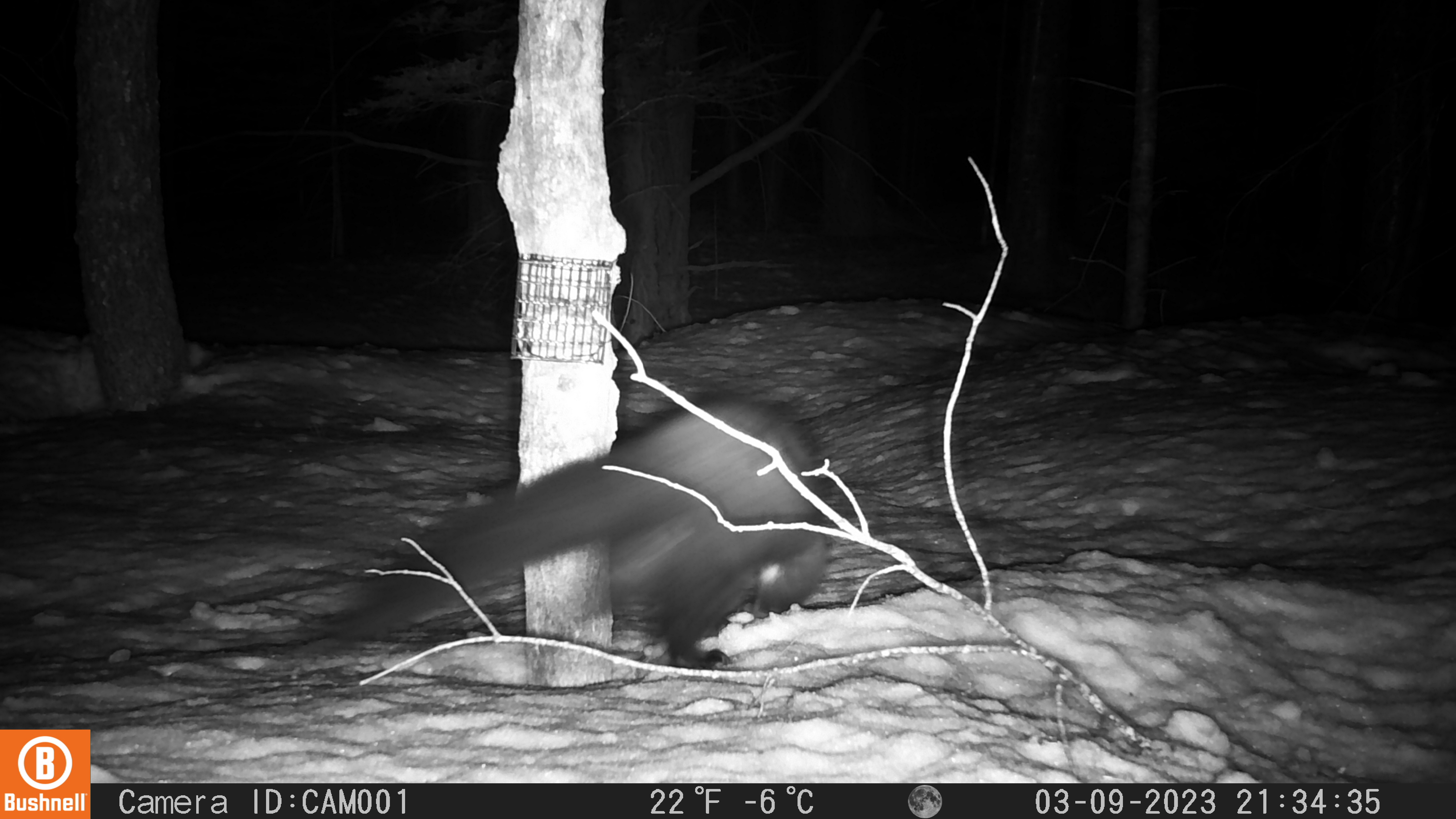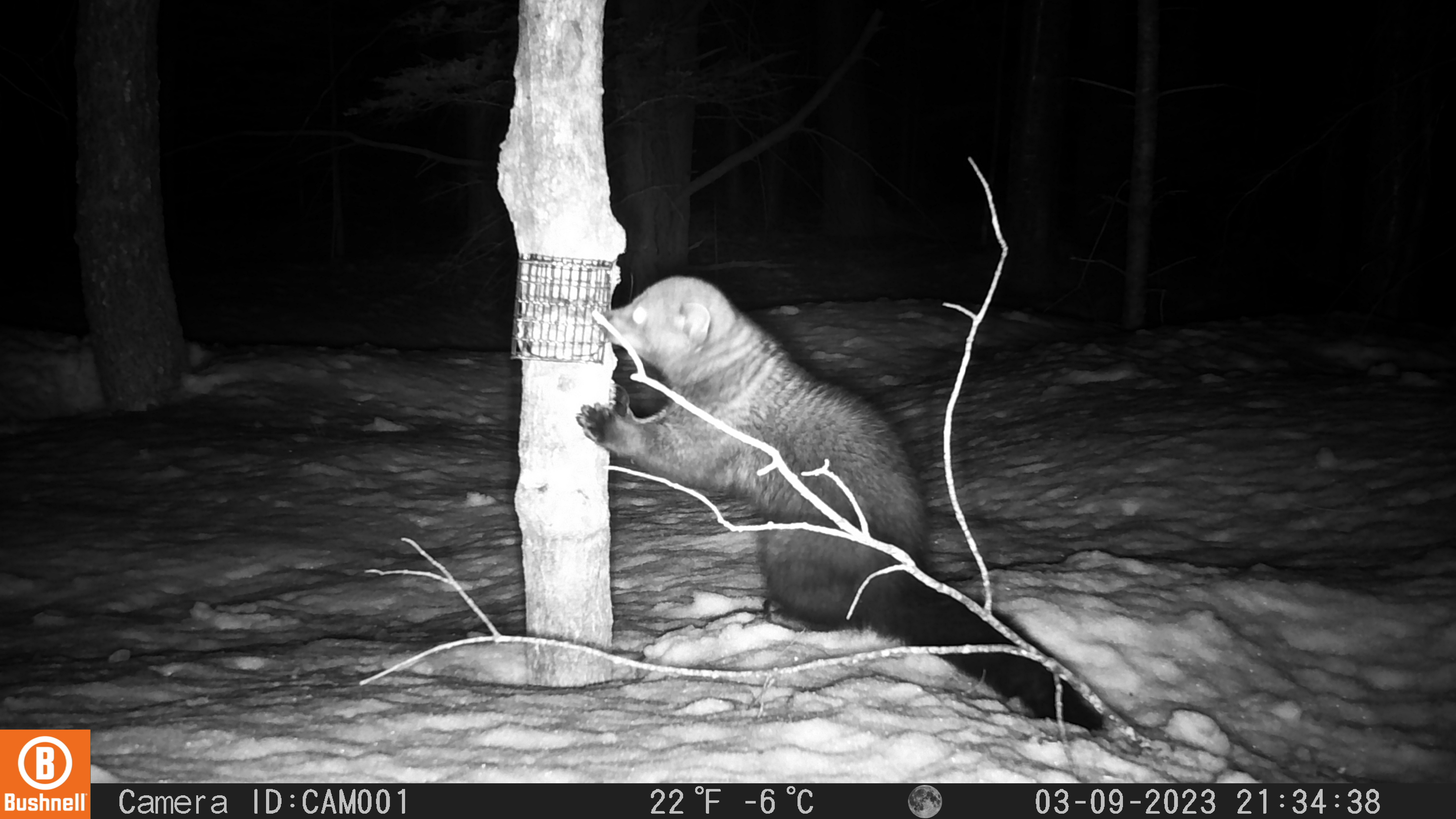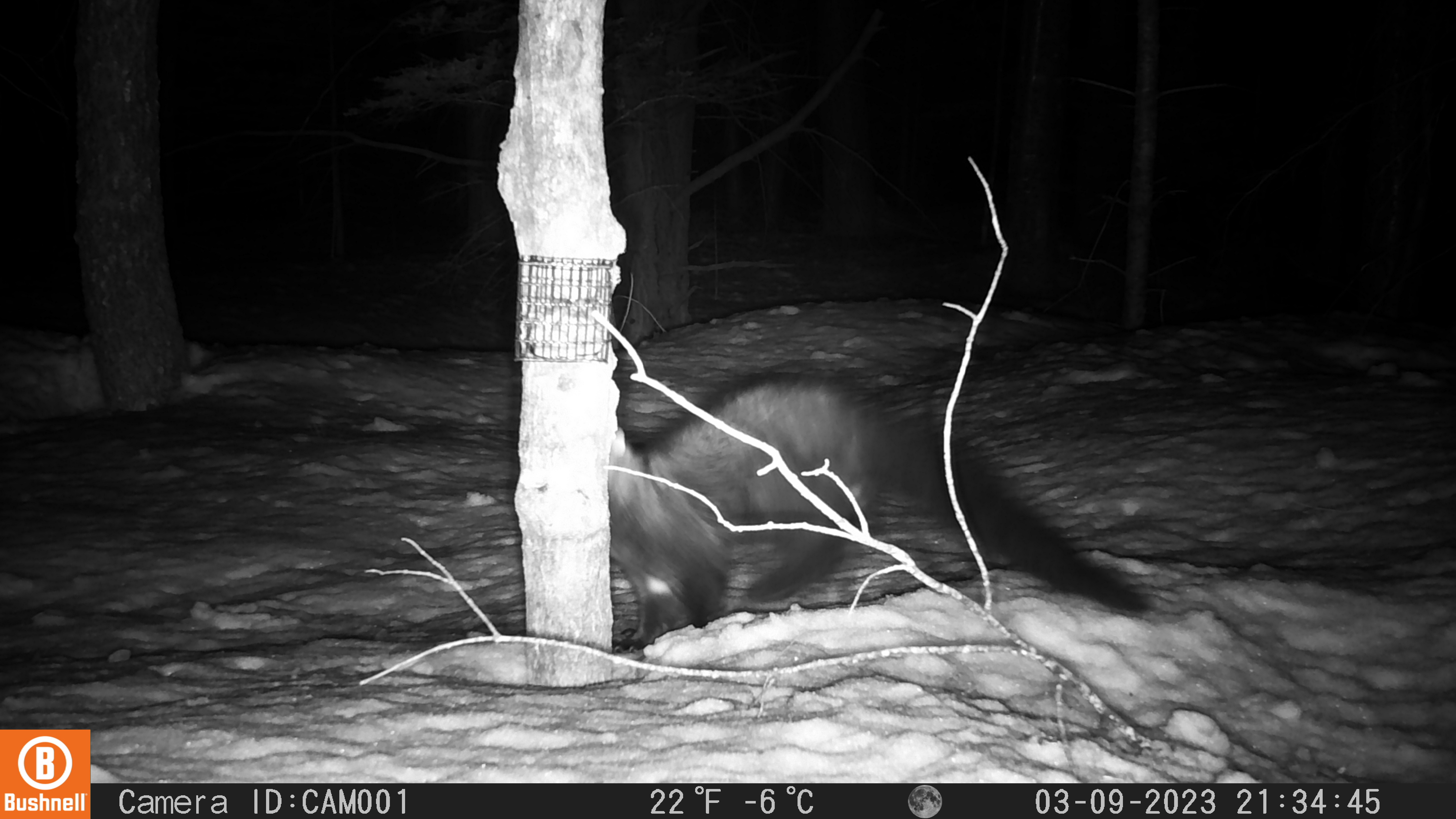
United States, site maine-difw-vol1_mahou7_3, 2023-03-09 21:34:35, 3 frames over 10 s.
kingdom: Animalia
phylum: Chordata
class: Mammalia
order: Carnivora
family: Mustelidae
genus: Pekania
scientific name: Pekania pennanti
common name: fisher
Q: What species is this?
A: Fisher (Pekania pennanti).